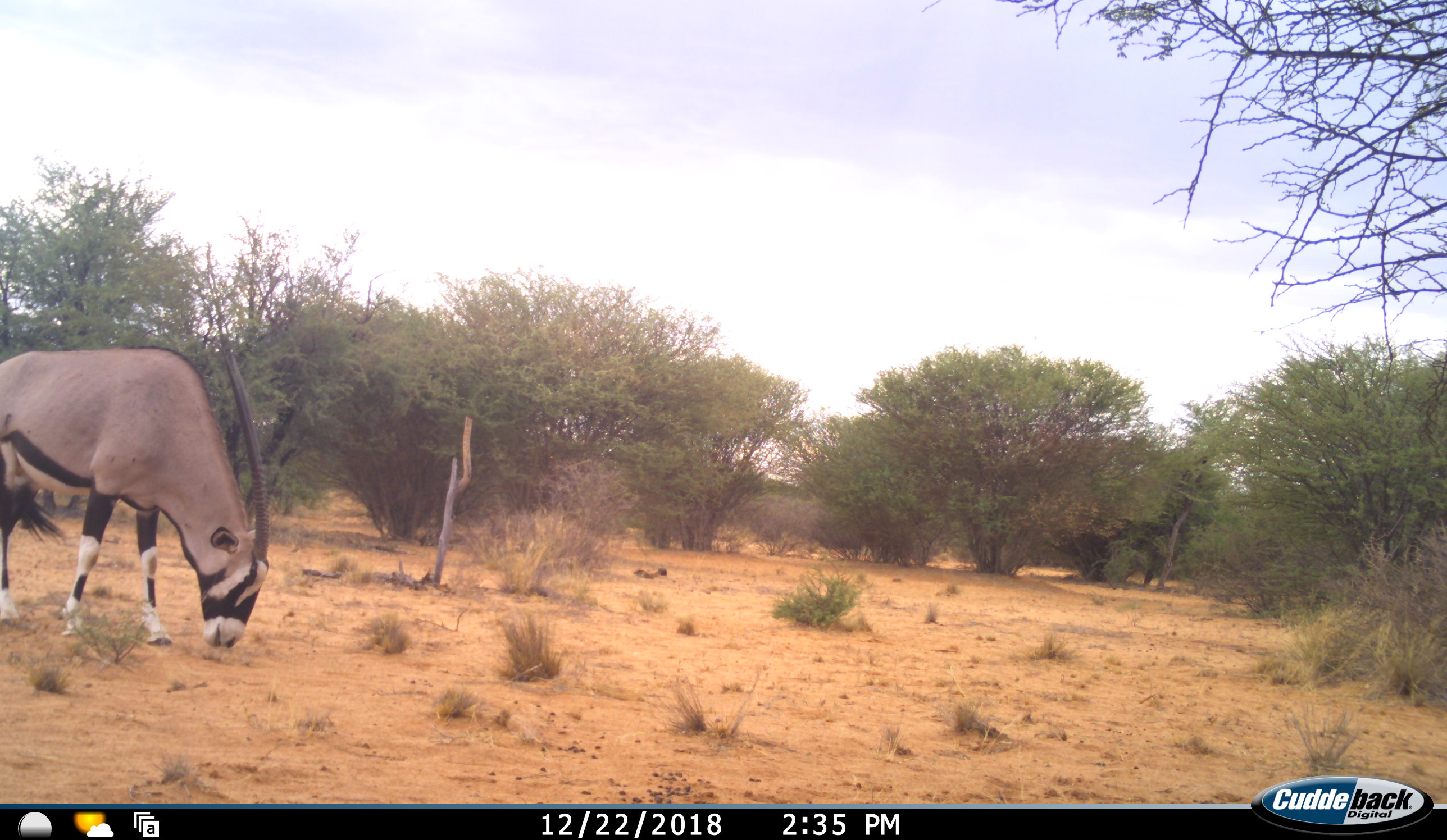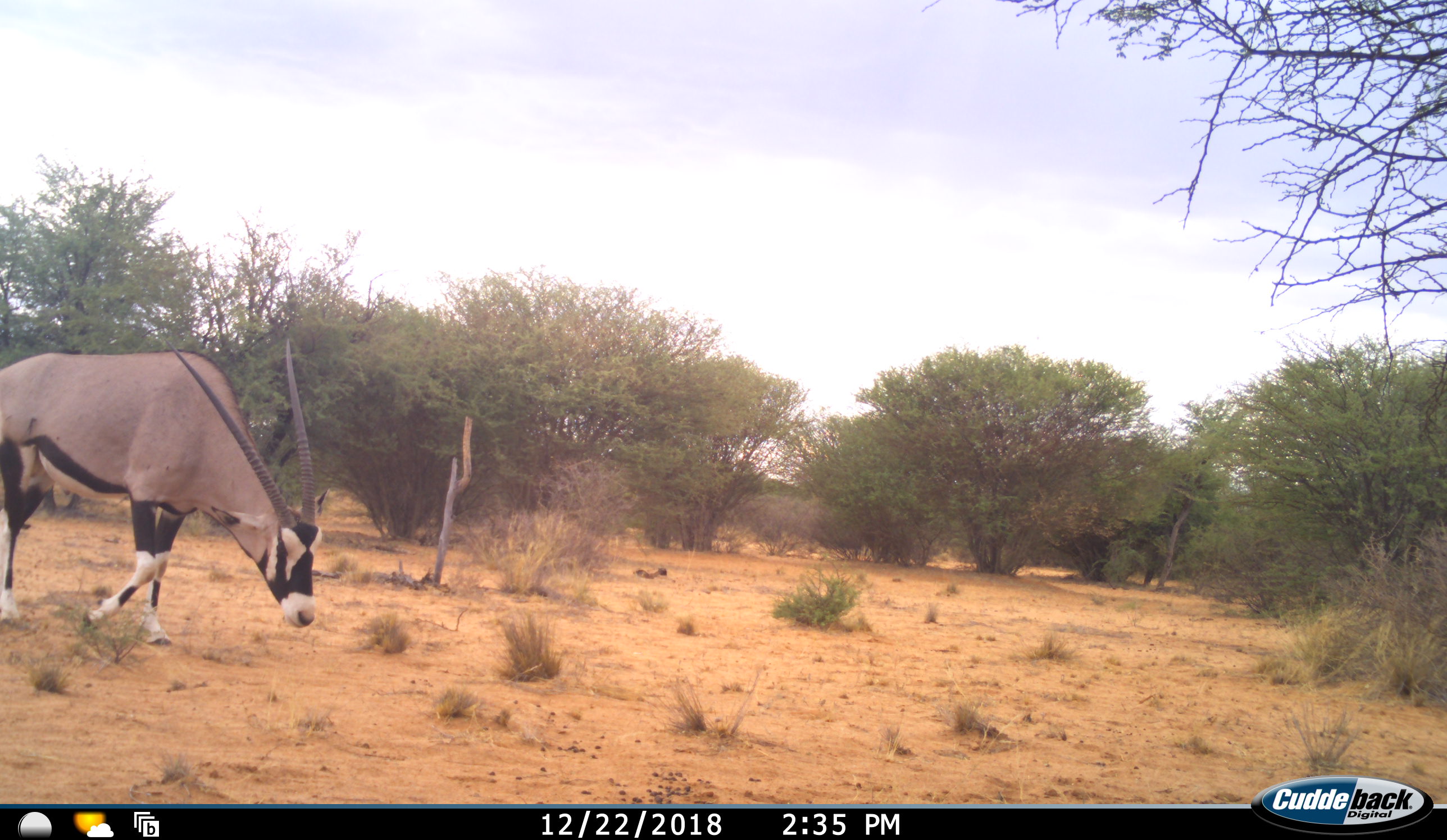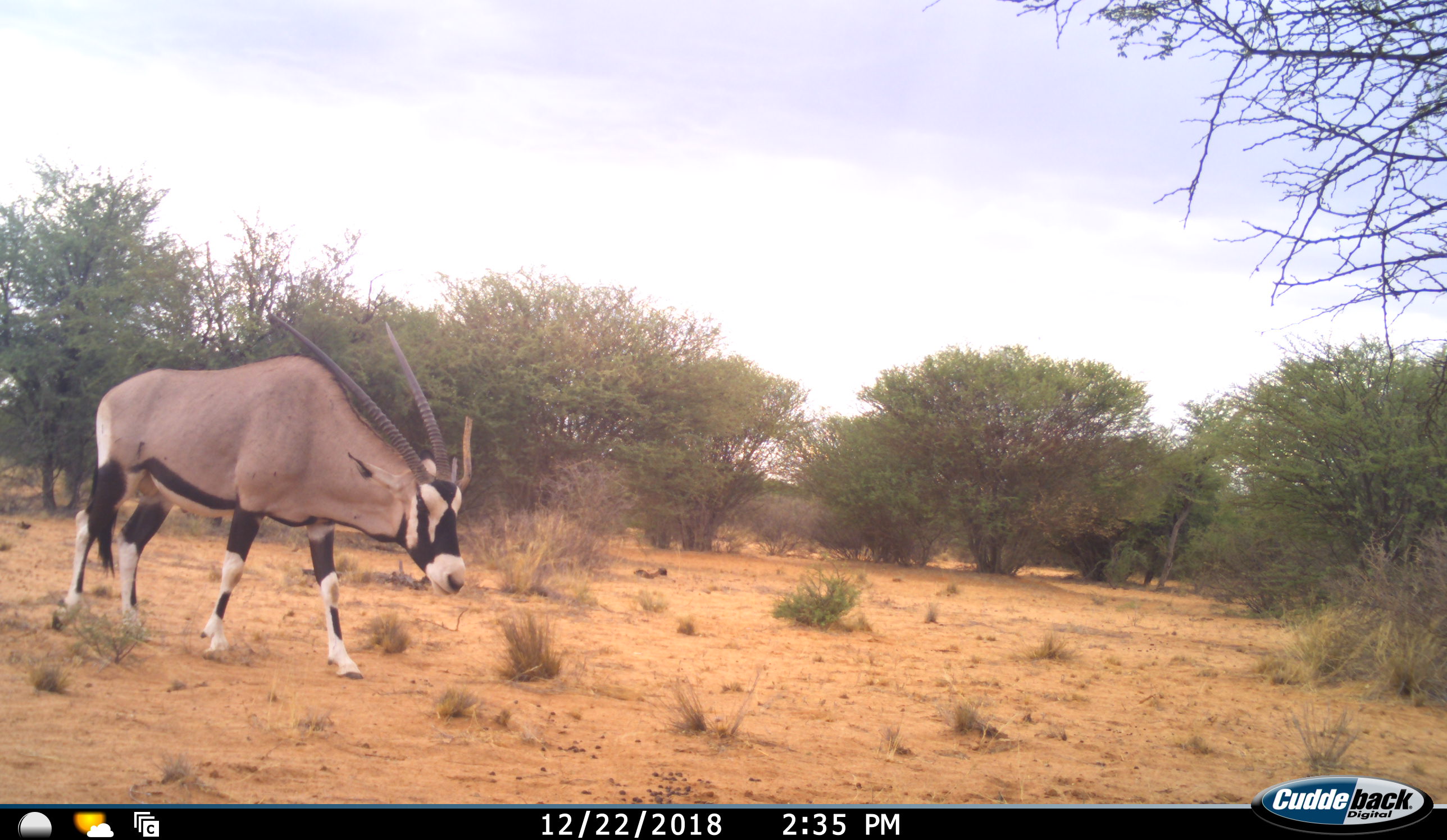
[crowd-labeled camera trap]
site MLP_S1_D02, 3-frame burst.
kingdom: Animalia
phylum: Chordata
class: Mammalia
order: Artiodactyla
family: Bovidae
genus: Oryx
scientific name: Oryx gazella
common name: gemsbok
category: oryx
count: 1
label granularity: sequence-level